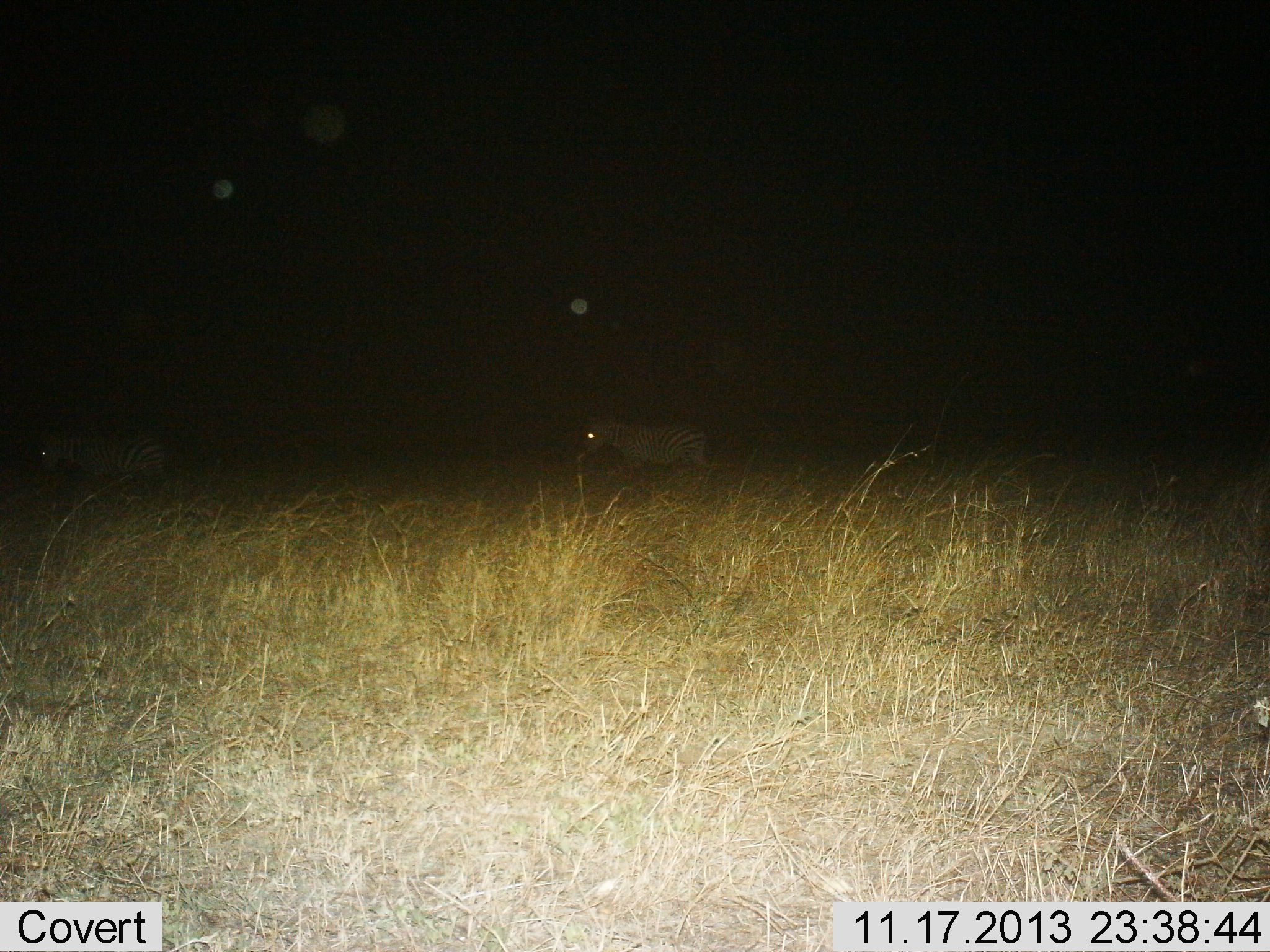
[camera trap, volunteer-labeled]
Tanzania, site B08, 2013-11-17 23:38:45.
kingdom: Animalia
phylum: Chordata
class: Mammalia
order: Perissodactyla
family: Equidae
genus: Equus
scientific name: Equus quagga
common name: plains zebra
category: zebra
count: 2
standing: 40%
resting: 0%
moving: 60%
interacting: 0%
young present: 0%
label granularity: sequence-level